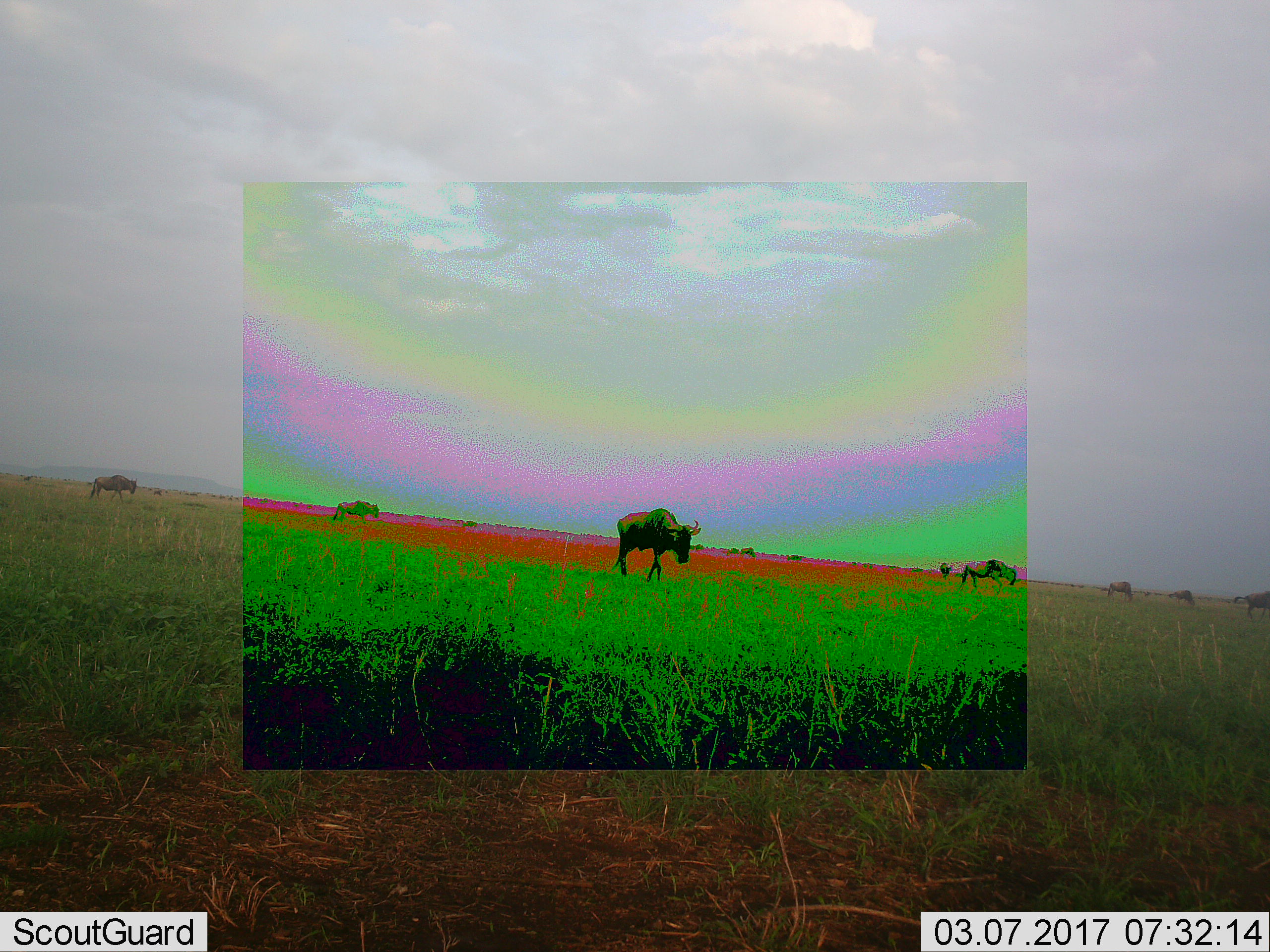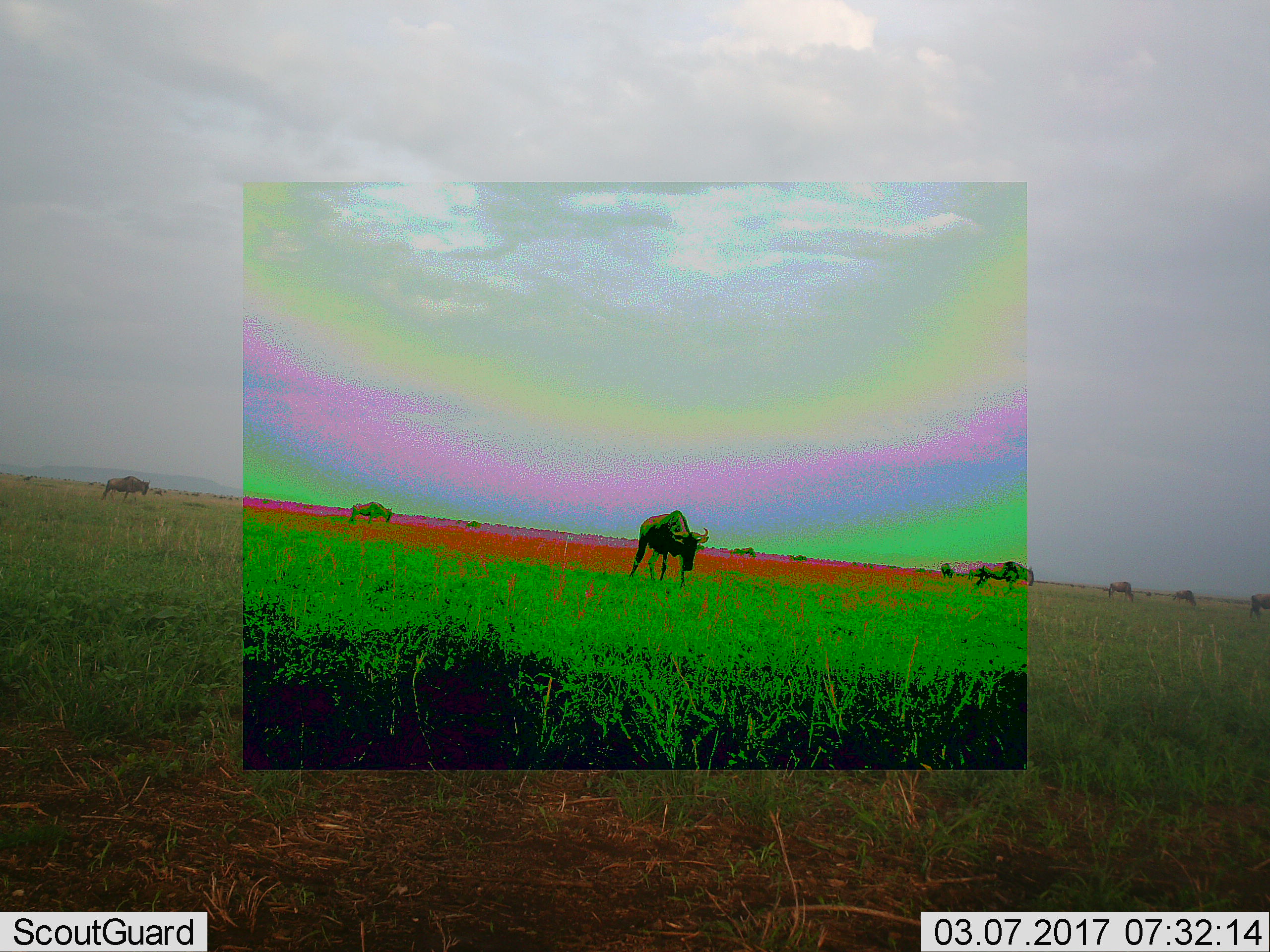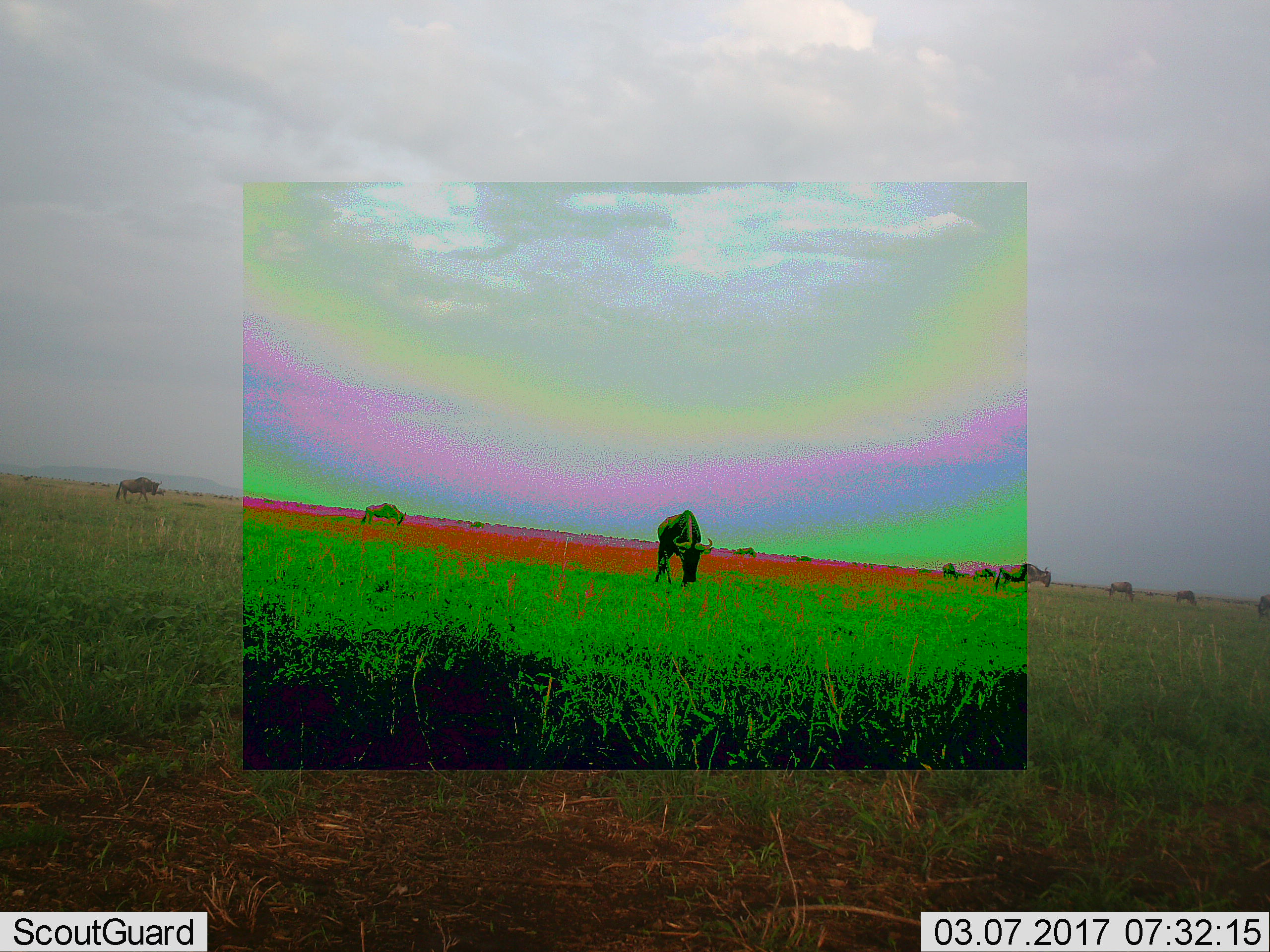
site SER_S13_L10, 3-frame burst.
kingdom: Animalia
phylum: Chordata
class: Mammalia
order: Artiodactyla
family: Bovidae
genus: Connochaetes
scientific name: Connochaetes taurinus taurinus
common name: blue wildebeest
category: wildebeestblue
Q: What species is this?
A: Wildebeestblue (blue wildebeest) (Connochaetes taurinus taurinus).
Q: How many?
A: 7.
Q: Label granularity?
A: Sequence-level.